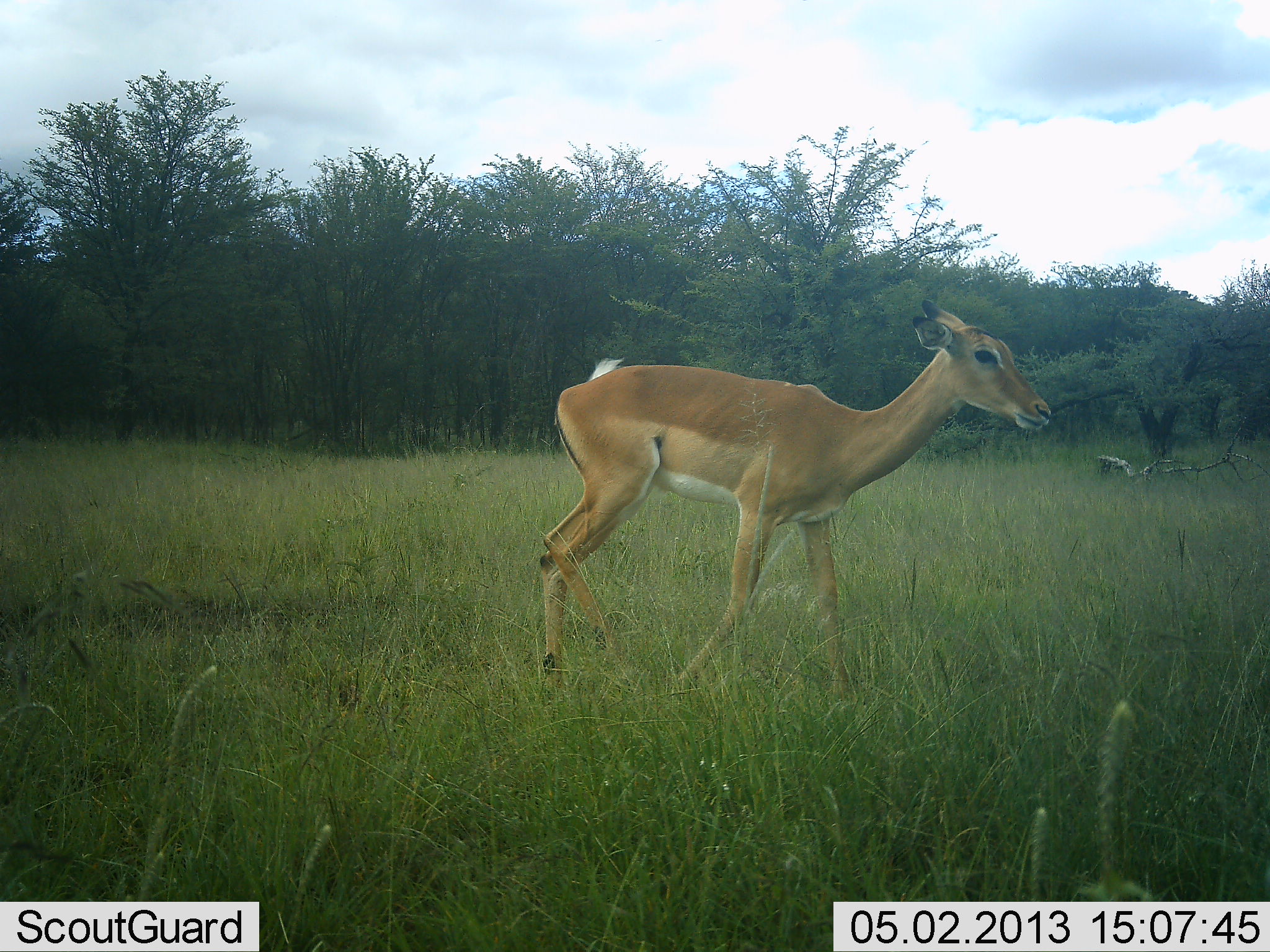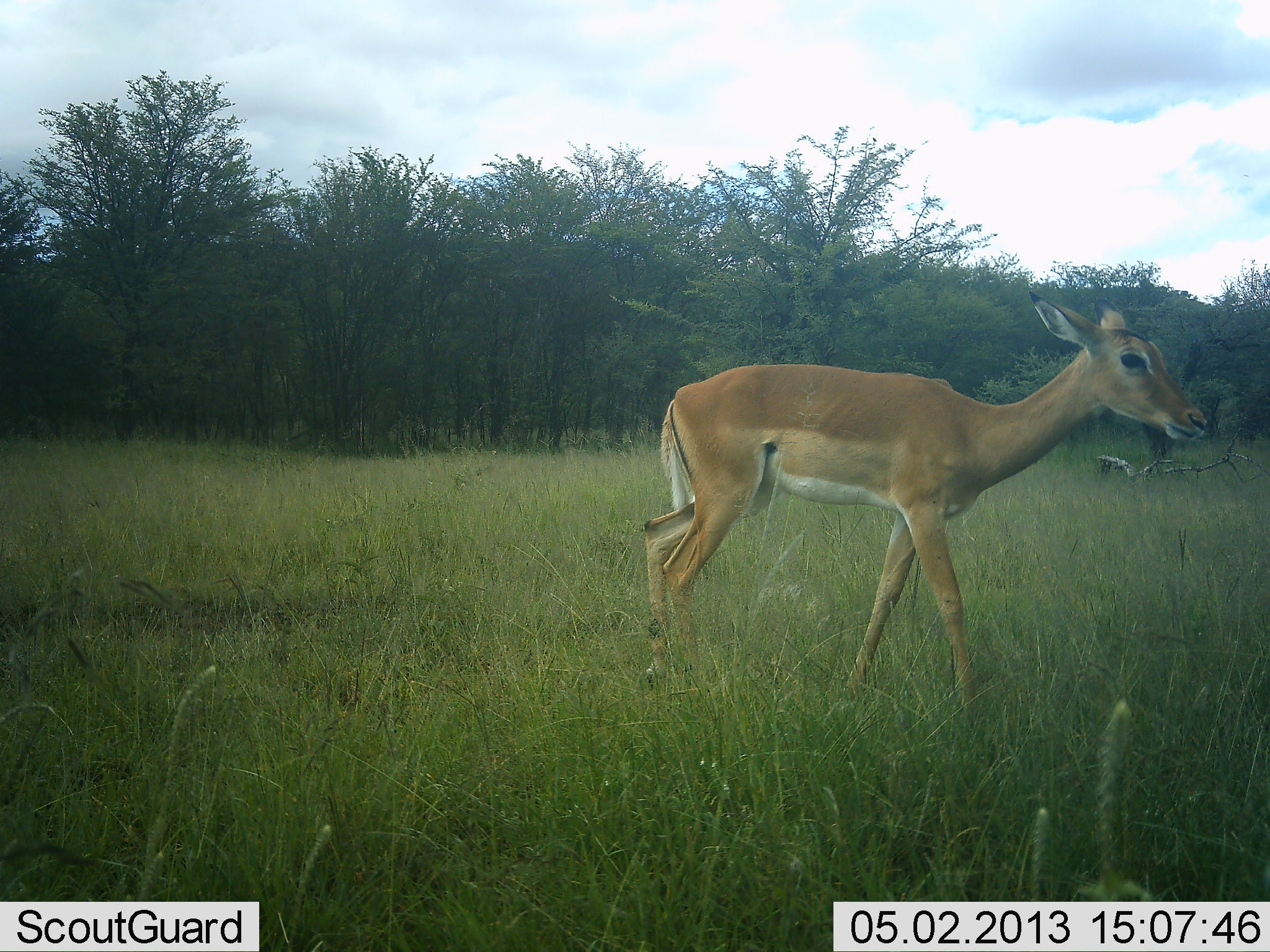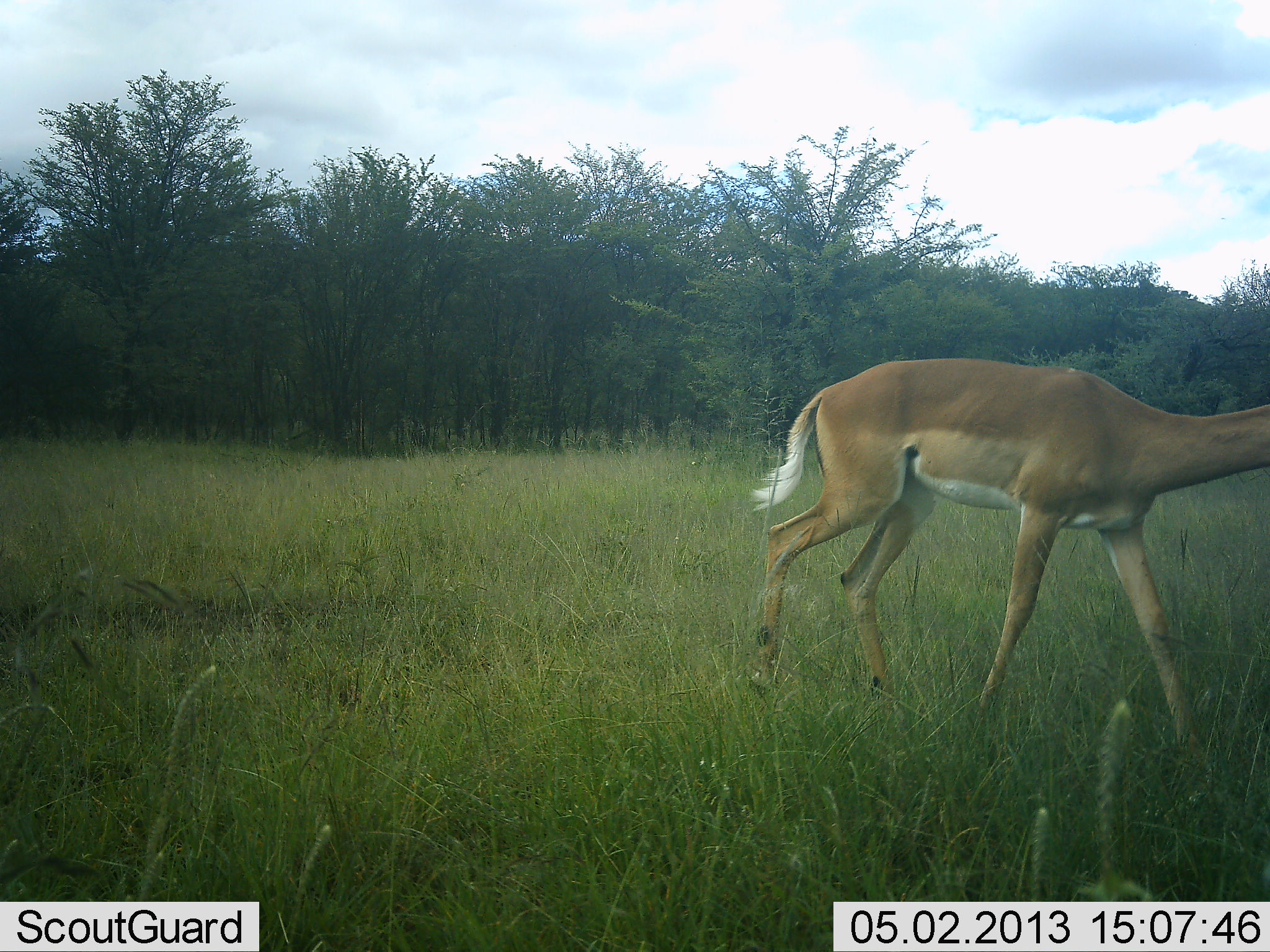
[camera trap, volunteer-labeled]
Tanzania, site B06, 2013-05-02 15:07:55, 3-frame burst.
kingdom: Animalia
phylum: Chordata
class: Mammalia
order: Artiodactyla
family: Bovidae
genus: Aepyceros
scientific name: Aepyceros melampus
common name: impala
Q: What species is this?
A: Impala (Aepyceros melampus).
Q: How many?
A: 1.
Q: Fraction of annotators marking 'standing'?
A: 0%.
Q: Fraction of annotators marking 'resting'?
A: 0%.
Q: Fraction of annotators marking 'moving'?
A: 100%.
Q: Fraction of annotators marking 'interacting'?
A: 0%.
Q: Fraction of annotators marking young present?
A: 0%.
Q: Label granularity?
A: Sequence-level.